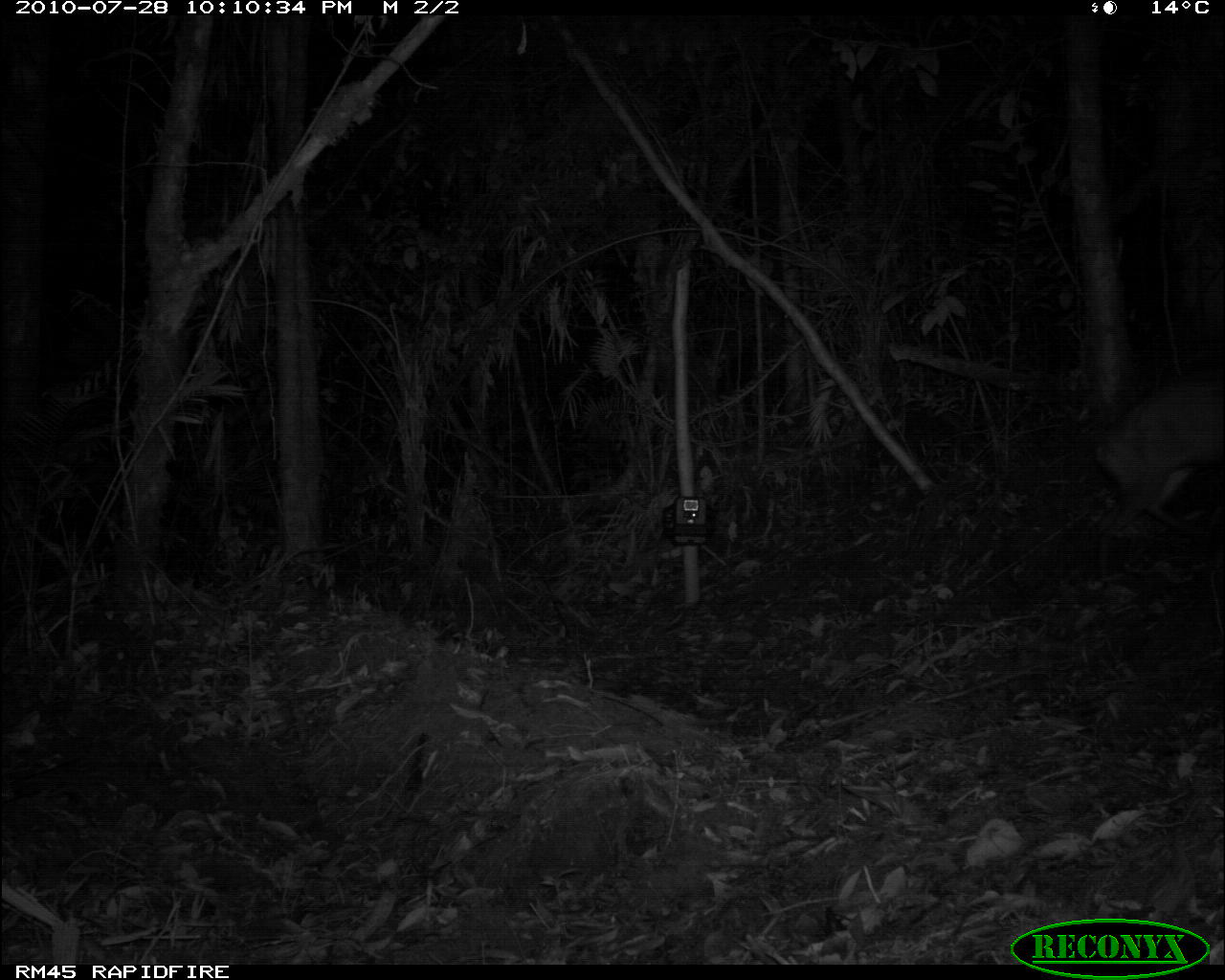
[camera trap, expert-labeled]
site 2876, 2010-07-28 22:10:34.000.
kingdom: Animalia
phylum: Chordata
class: Mammalia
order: Artiodactyla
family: Cervidae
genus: Muntiacus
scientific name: Muntiacus muntjak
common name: southern red muntjac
Muntiacus muntjak (southern red muntjac), count 1.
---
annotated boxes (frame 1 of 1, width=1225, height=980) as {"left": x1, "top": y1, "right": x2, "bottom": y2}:
muntiacus muntjak: {"left": 1090, "top": 372, "right": 1223, "bottom": 580}